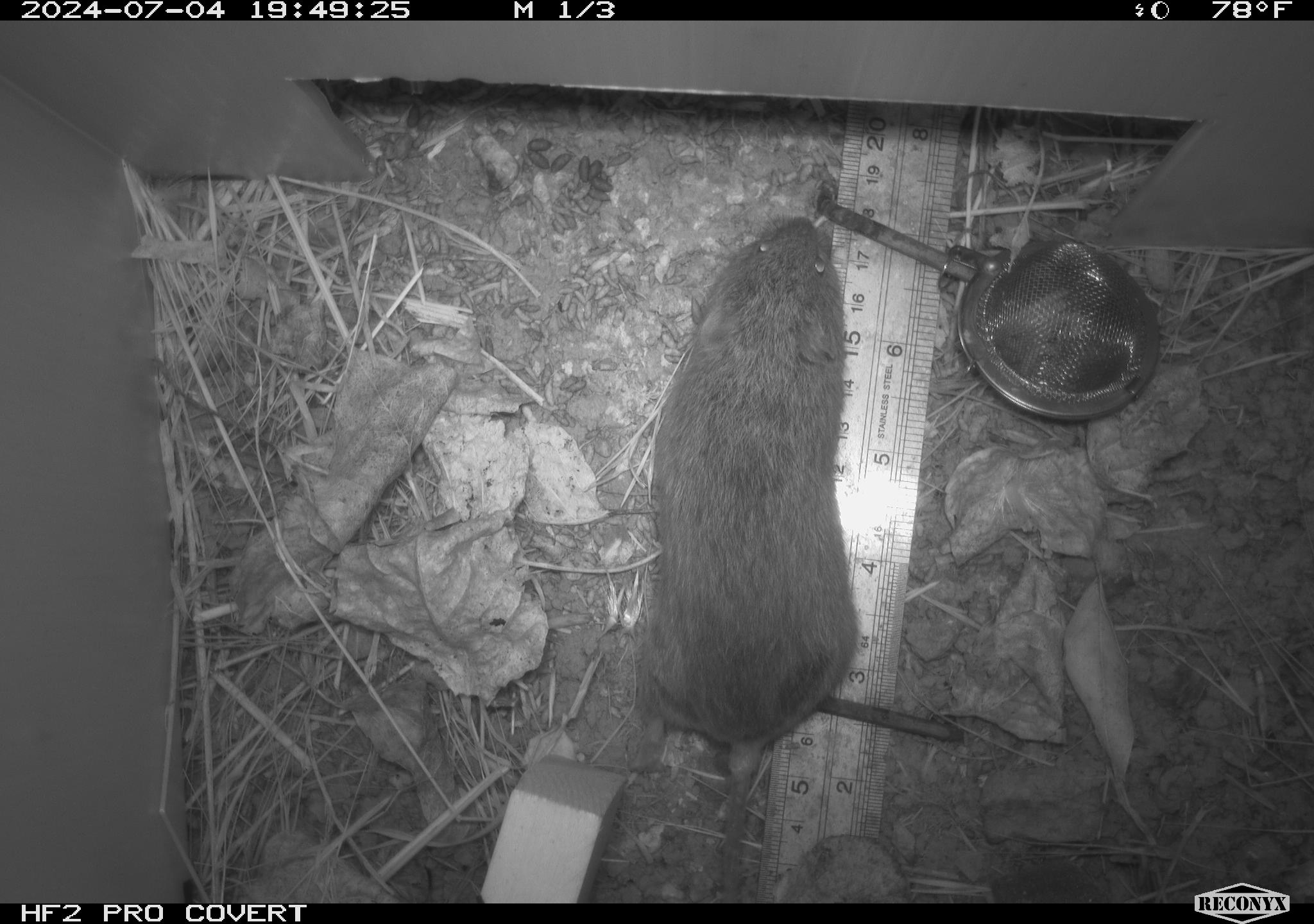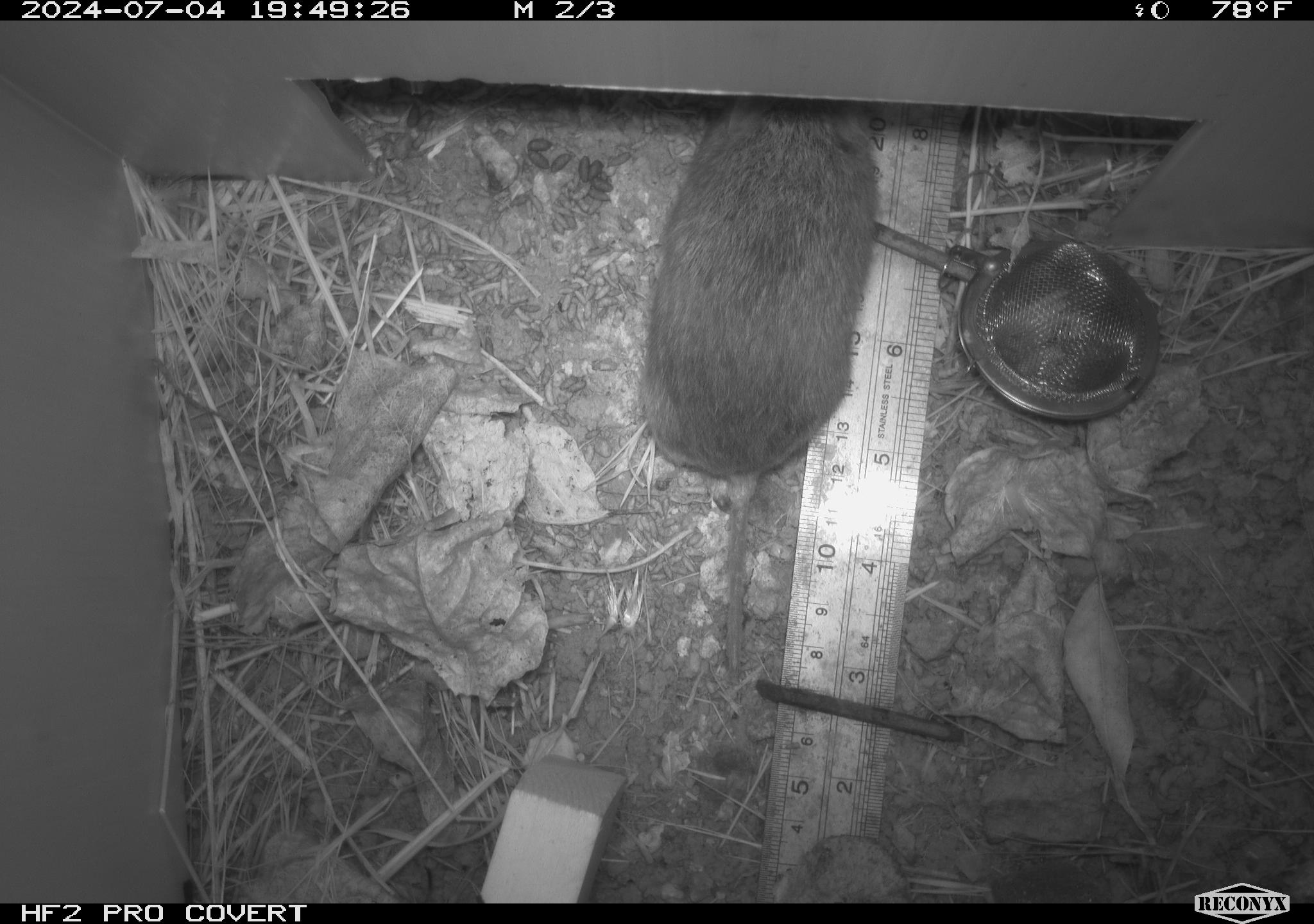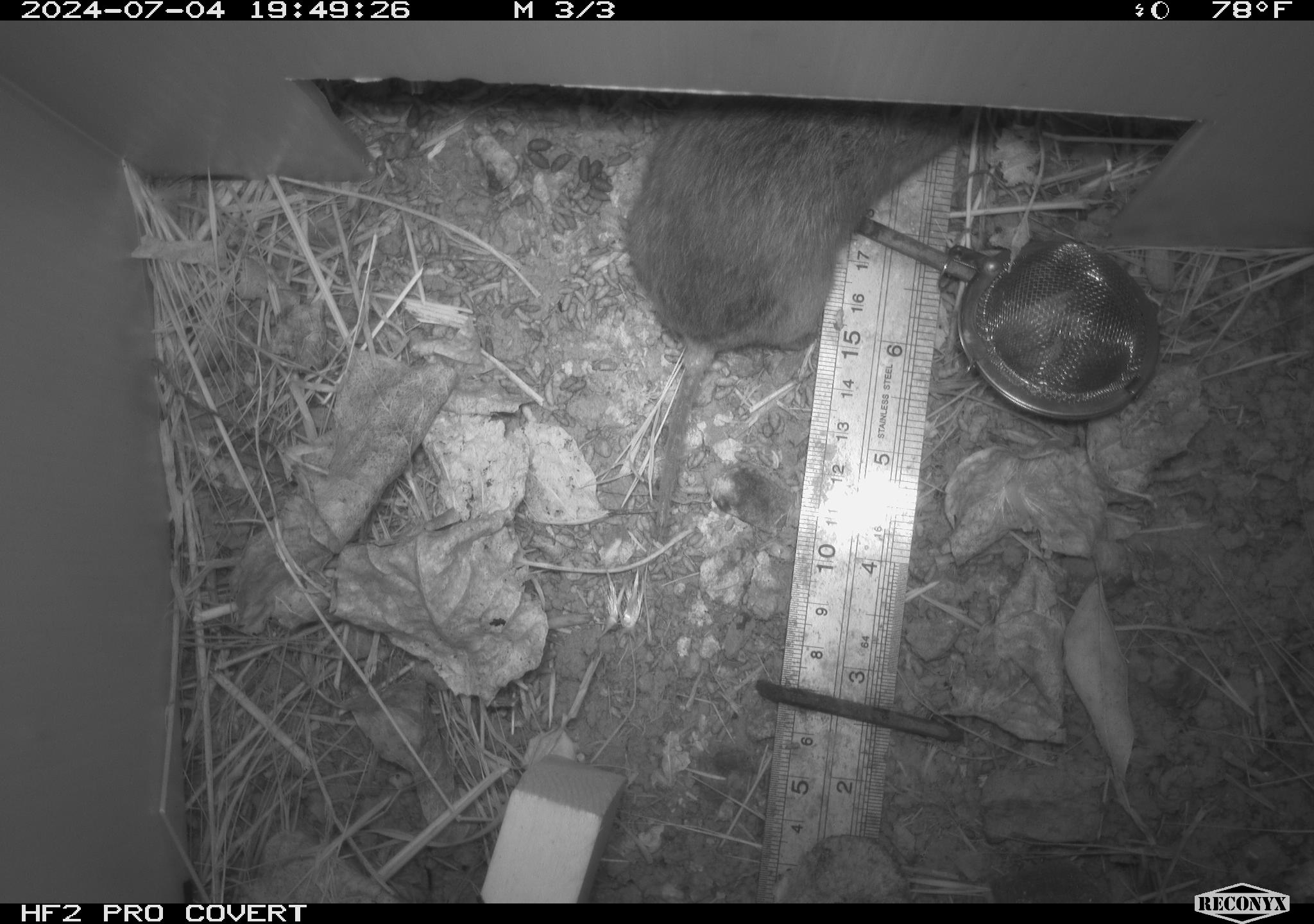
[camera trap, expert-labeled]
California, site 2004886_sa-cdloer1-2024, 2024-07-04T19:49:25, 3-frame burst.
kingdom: Animalia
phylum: Chordata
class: Mammalia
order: Rodentia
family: Cricetidae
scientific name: Arvicolinae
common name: voles, lemmings, and muskrats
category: arvicolinae subfamily